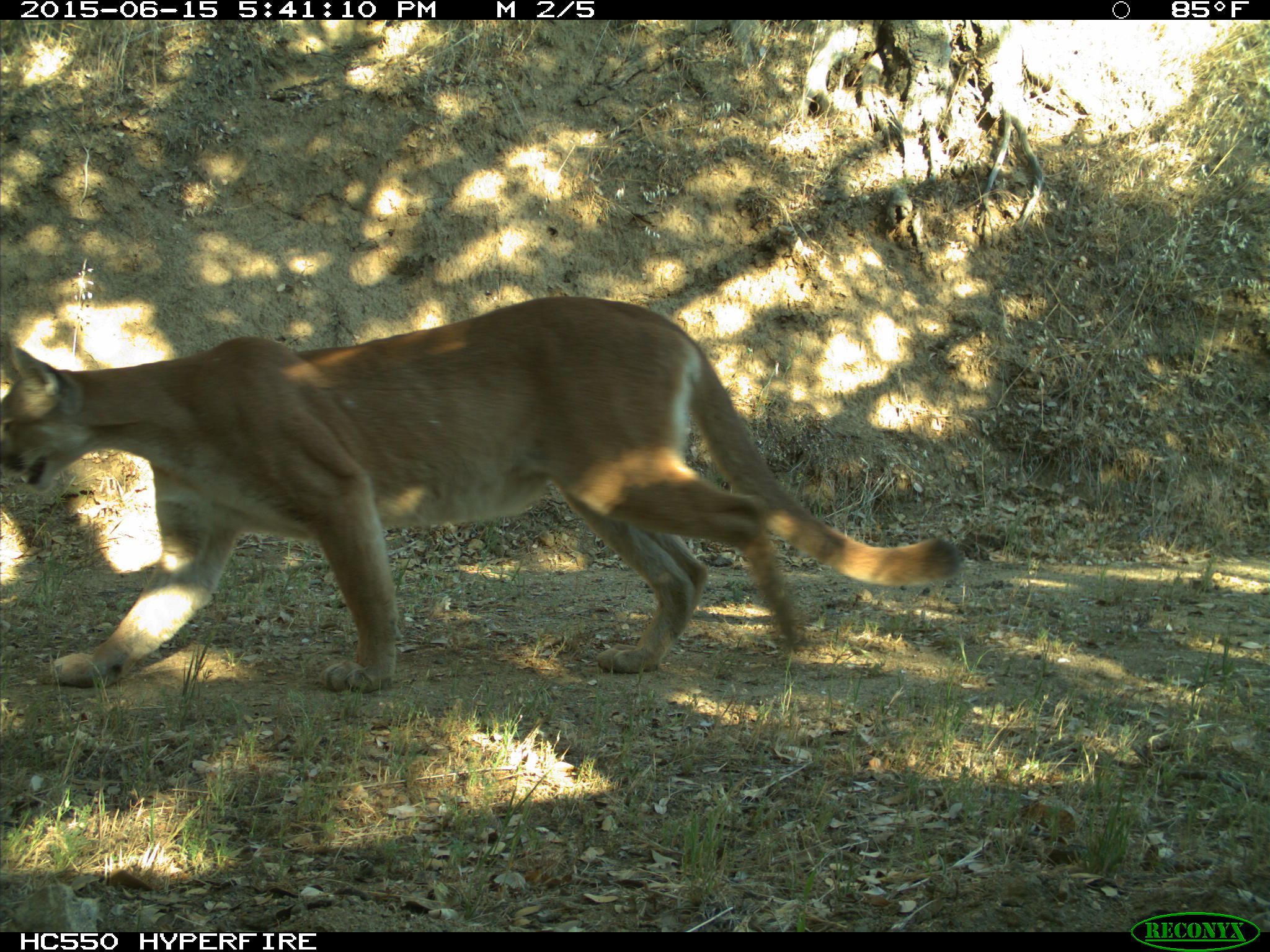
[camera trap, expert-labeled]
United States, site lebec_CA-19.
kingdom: Animalia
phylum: Chordata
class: Mammalia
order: Carnivora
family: Felidae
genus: Puma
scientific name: Puma concolor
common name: mountain lion